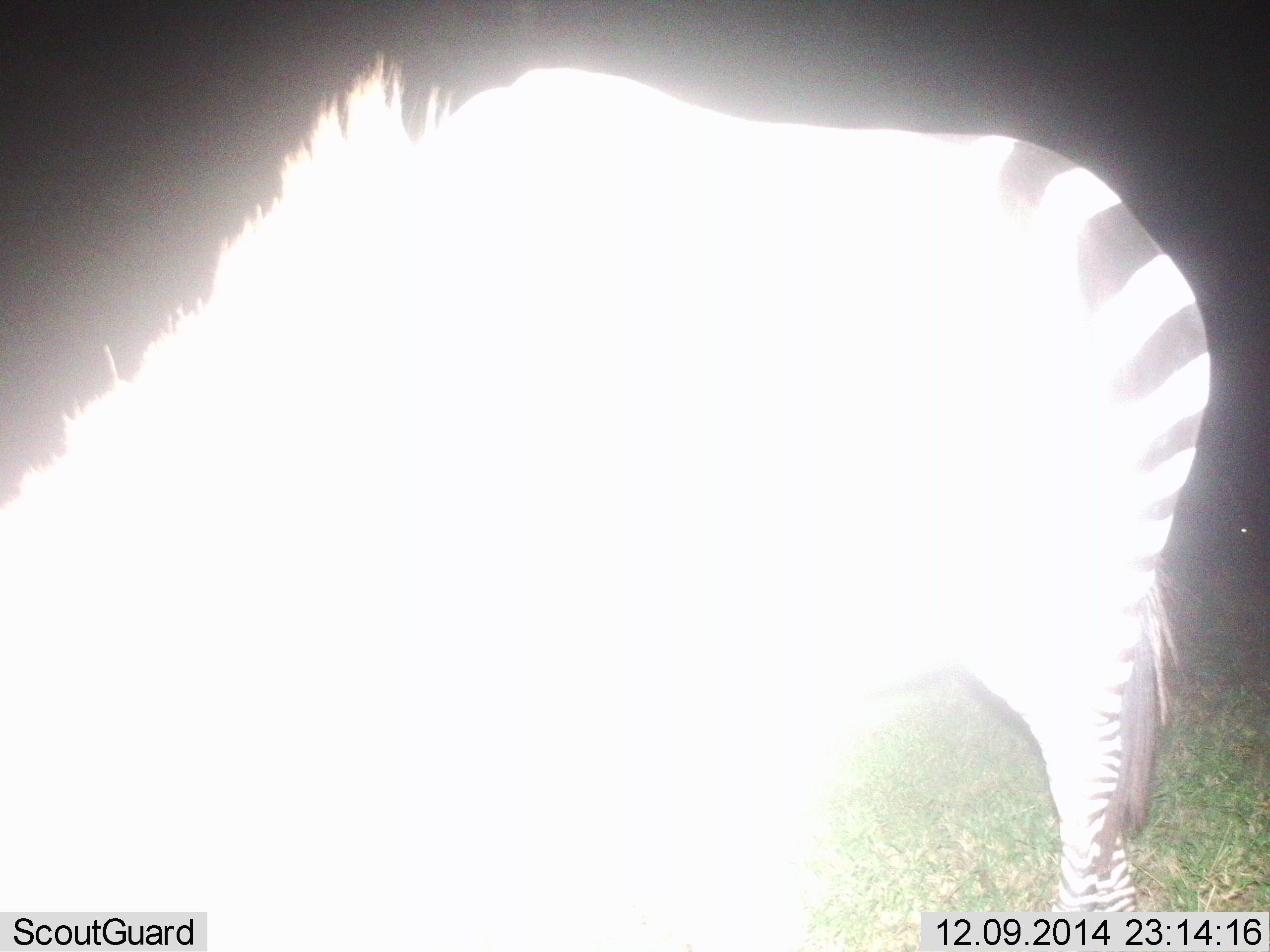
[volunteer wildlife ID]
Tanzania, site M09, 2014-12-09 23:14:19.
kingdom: Animalia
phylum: Chordata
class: Mammalia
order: Perissodactyla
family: Equidae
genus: Equus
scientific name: Equus quagga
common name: plains zebra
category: zebra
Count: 1.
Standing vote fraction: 20%.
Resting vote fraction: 0%.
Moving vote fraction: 0%.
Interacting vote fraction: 0%.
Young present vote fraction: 0%.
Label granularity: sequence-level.